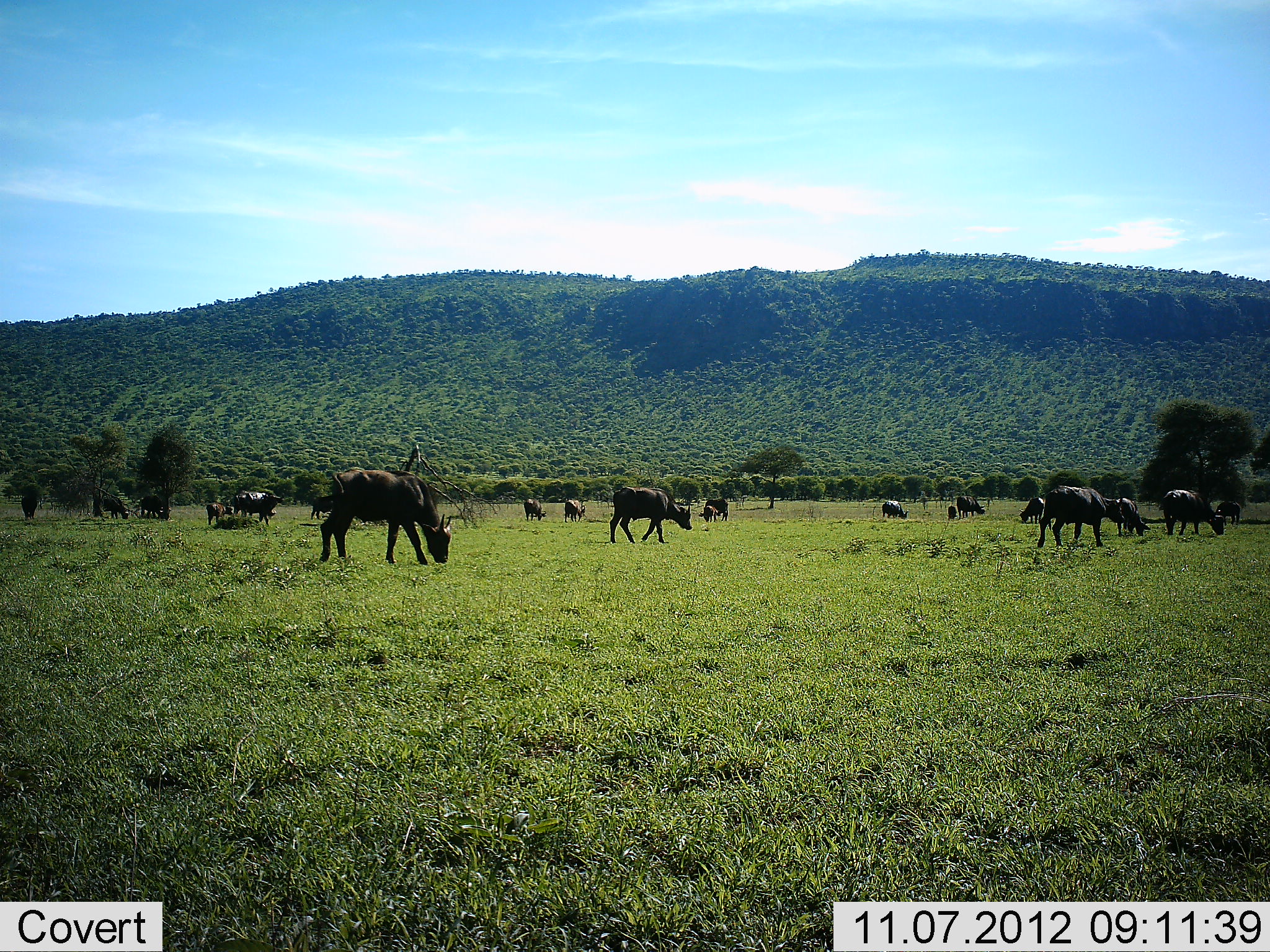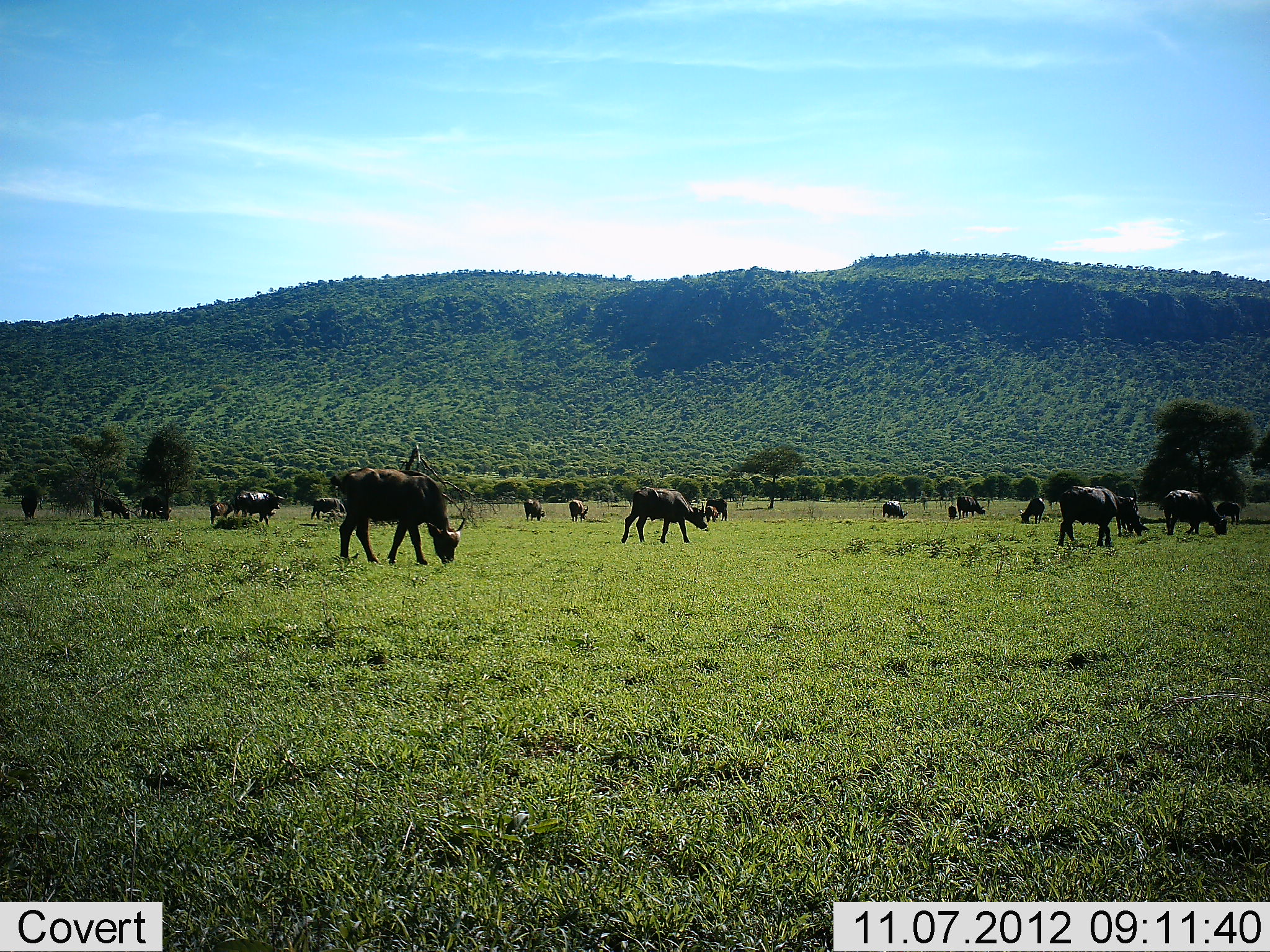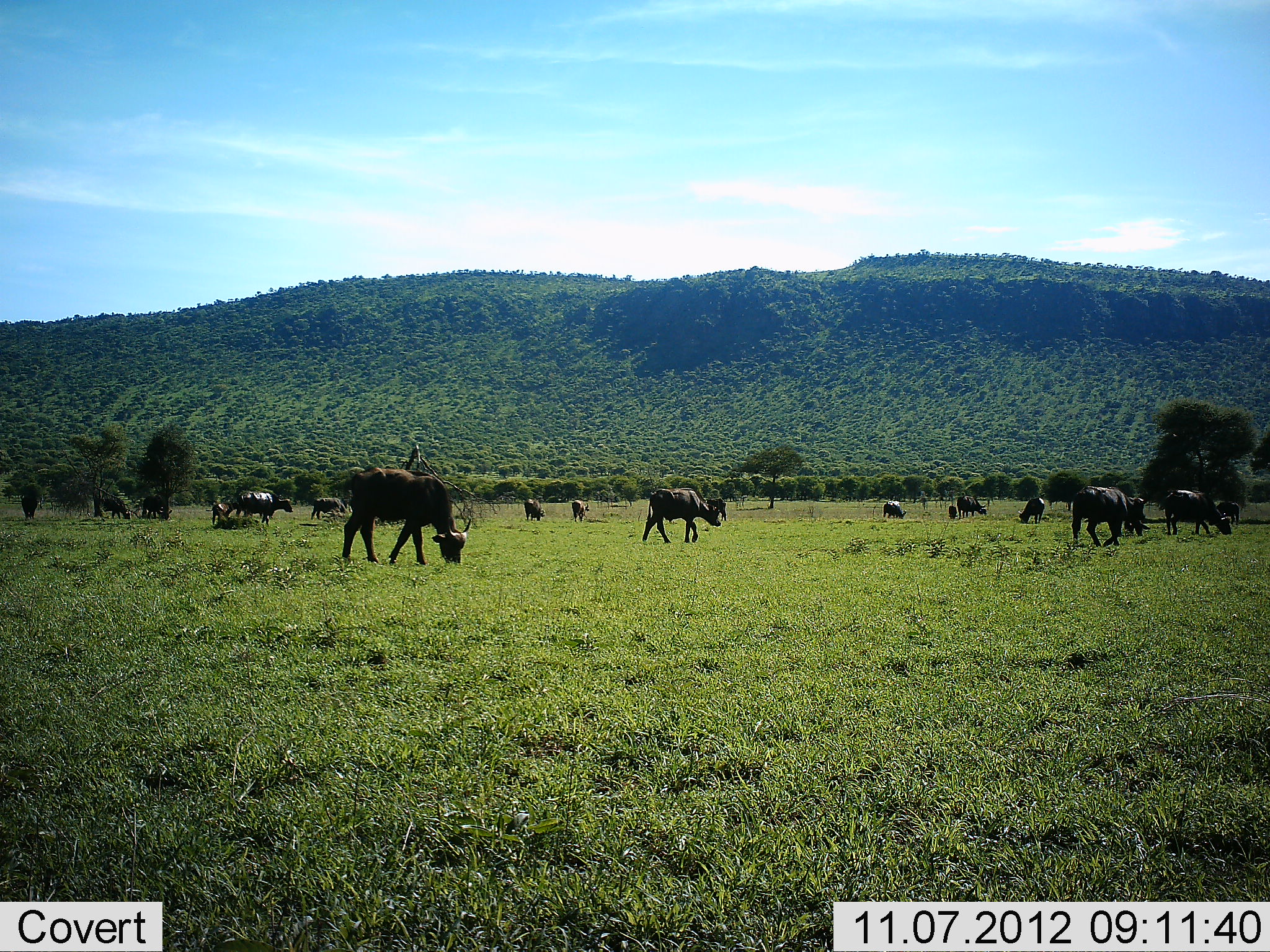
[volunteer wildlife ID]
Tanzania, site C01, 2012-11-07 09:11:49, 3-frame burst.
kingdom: Animalia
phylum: Chordata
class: Mammalia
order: Artiodactyla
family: Bovidae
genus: Syncerus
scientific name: Syncerus caffer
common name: cape buffalo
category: buffalo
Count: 11-50.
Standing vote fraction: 60%.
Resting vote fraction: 0%.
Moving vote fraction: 70%.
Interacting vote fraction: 0%.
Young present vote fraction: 40%.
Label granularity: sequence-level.